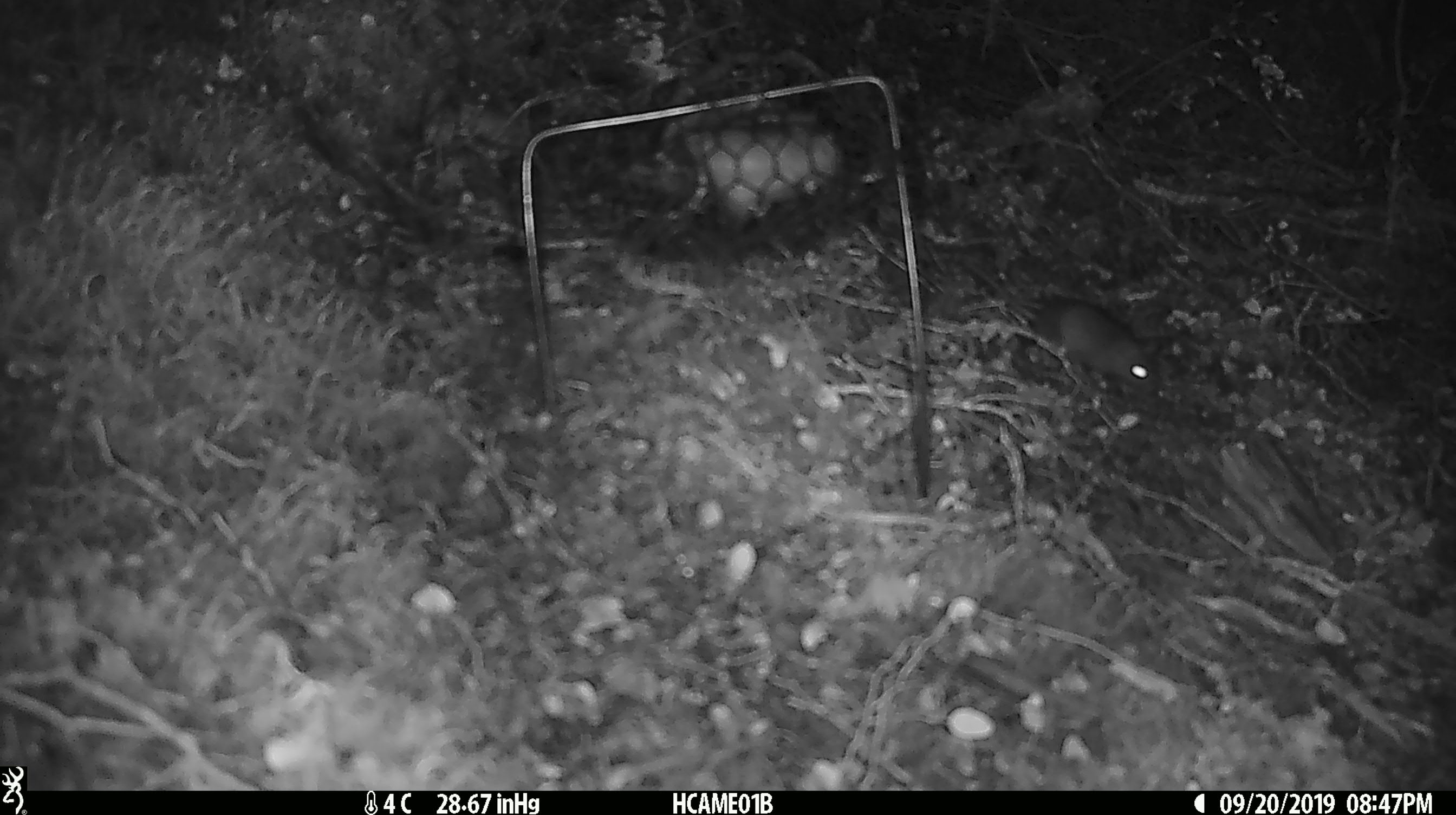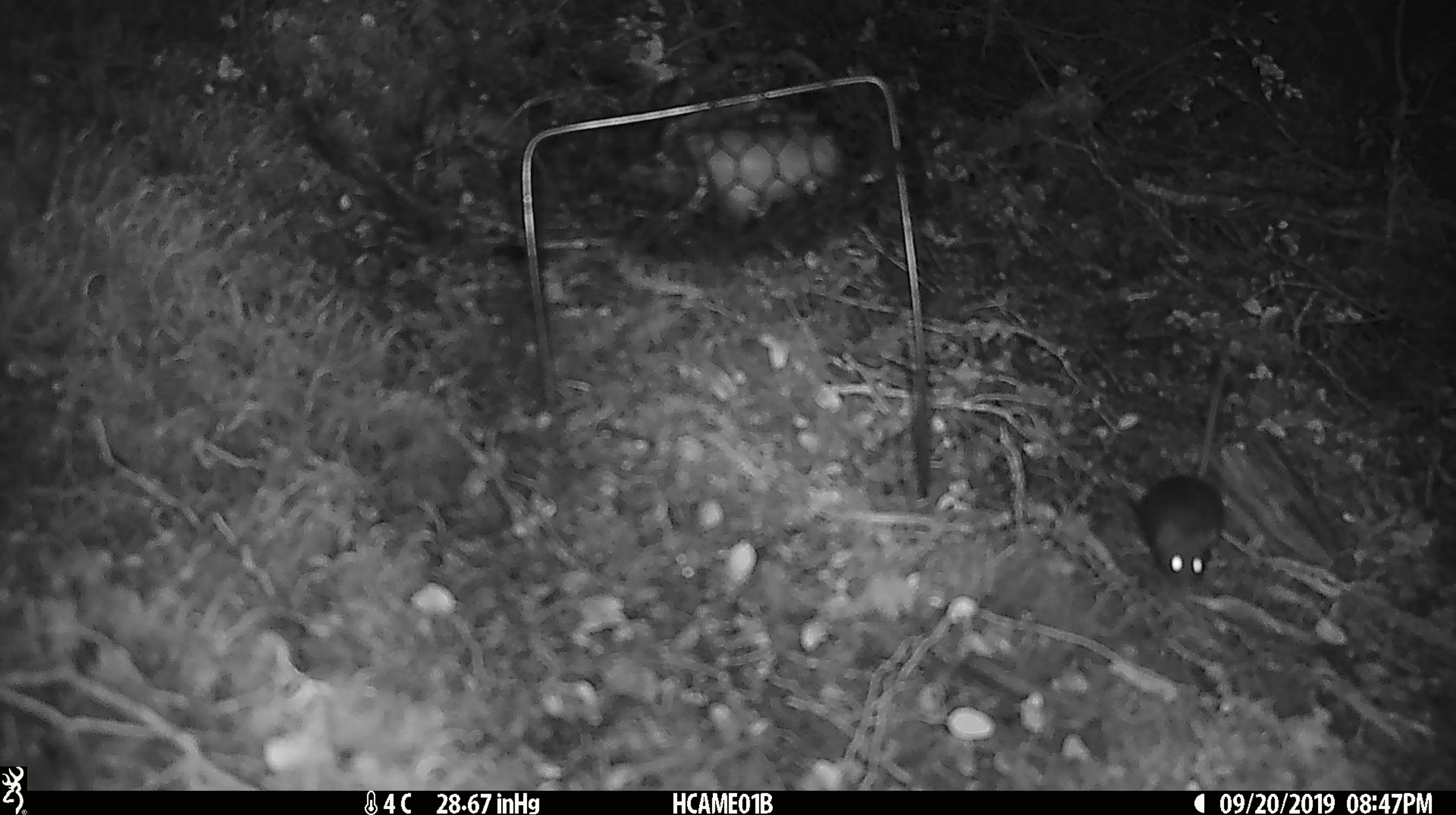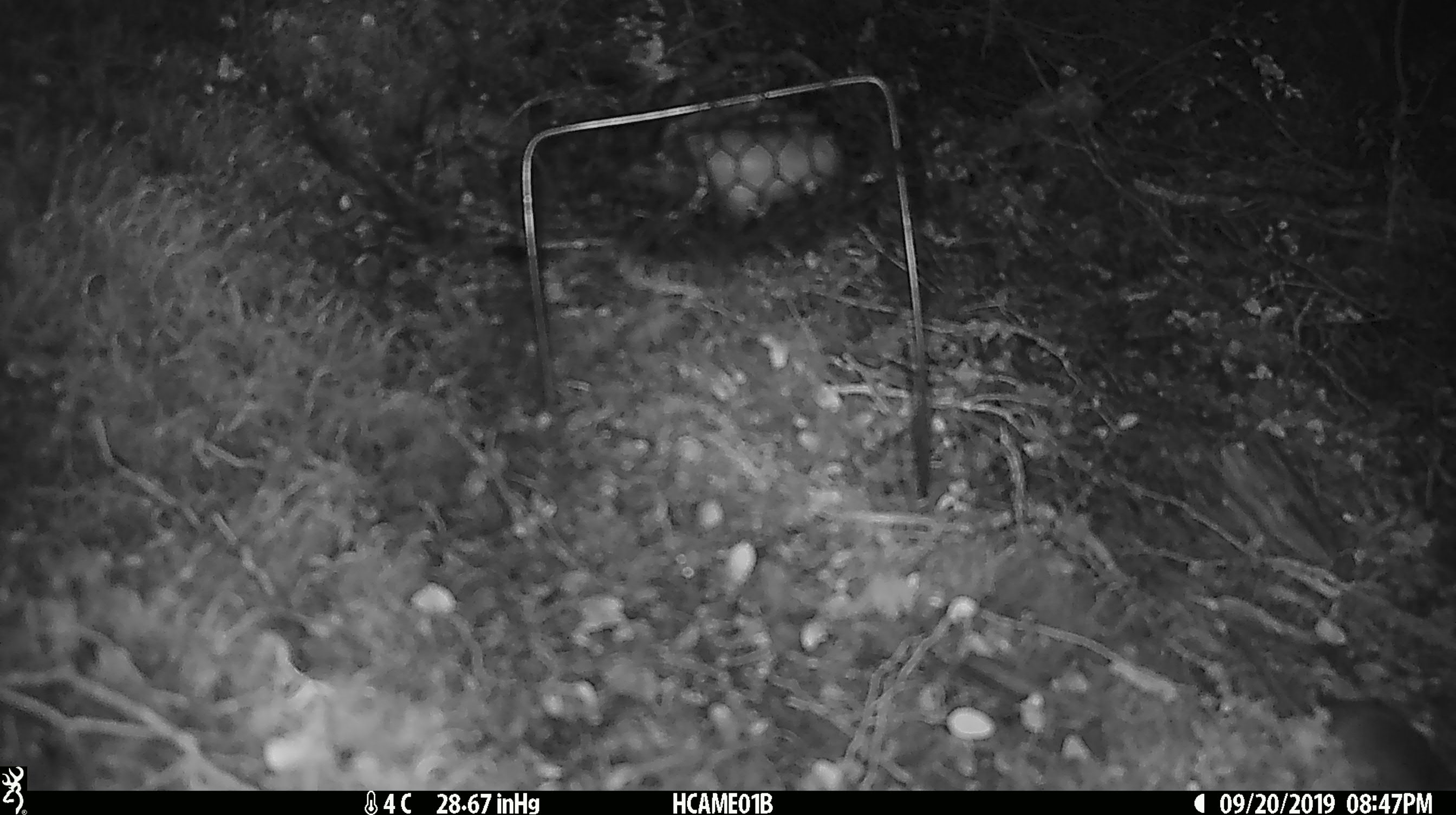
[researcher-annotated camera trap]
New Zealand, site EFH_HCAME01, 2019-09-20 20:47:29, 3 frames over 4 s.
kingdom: Animalia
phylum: Chordata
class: Mammalia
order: Rodentia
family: Muridae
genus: Mus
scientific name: Mus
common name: mouse